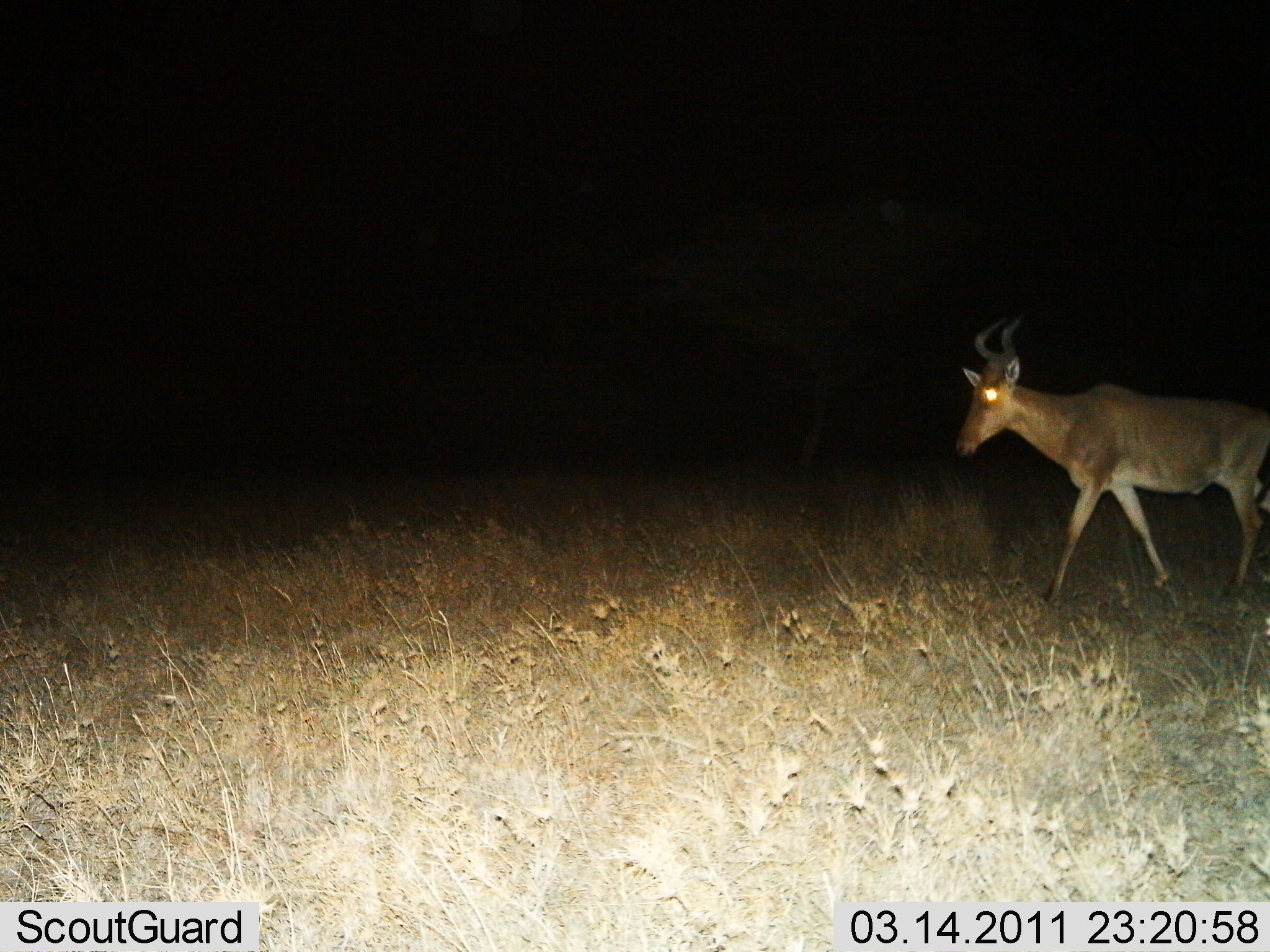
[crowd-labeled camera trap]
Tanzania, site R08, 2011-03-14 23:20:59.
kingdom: Animalia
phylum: Chordata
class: Mammalia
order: Artiodactyla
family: Bovidae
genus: Alcelaphus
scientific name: Alcelaphus buselaphus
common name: hartebeest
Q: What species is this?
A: Hartebeest (Alcelaphus buselaphus).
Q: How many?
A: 1.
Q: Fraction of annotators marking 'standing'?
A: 23%.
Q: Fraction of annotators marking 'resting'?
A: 0%.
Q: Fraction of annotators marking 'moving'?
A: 77%.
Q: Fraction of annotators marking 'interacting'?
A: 0%.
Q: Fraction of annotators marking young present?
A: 0%.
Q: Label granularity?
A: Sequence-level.